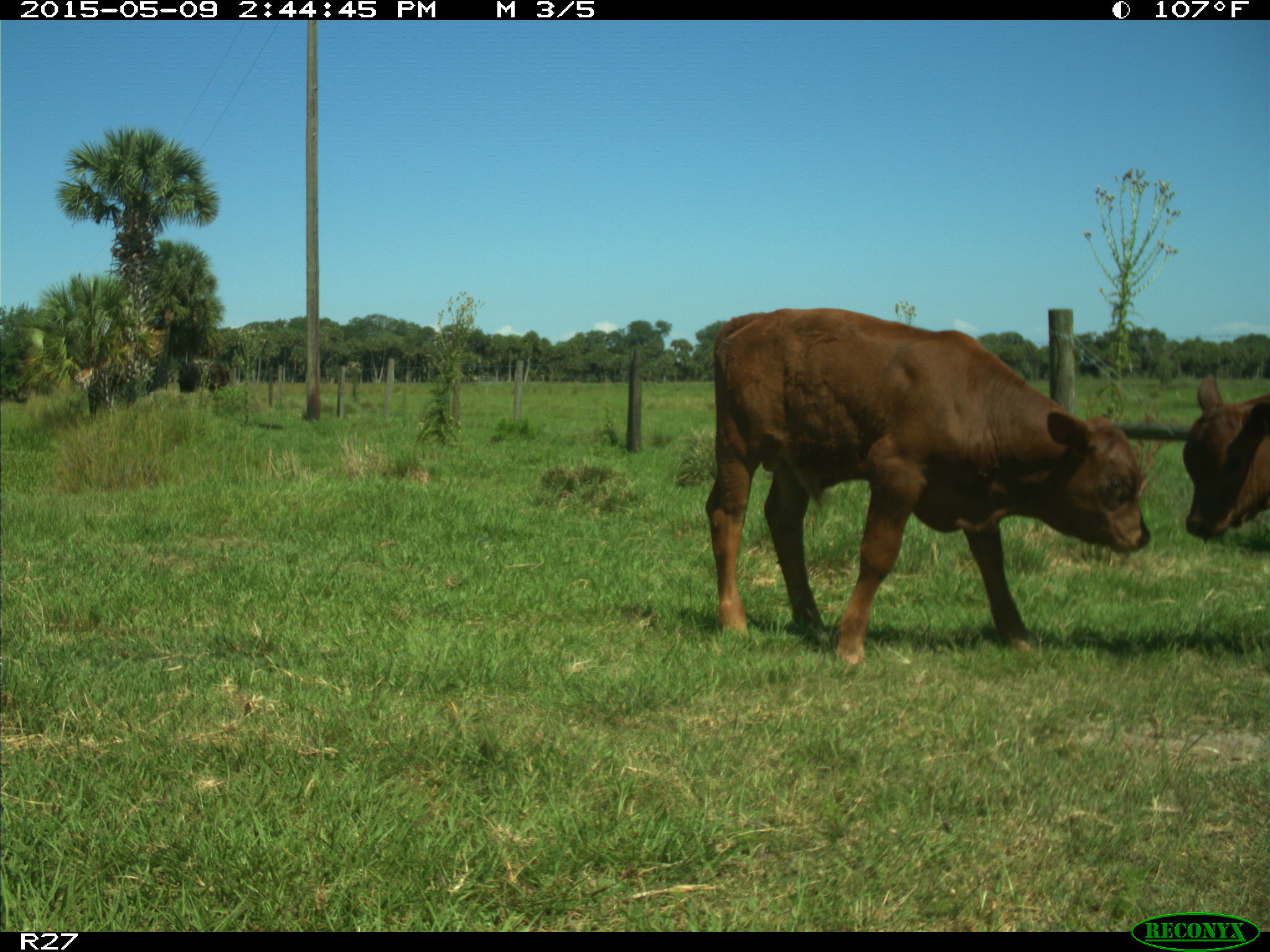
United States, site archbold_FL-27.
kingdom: Animalia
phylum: Chordata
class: Mammalia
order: Artiodactyla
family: Bovidae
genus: Bos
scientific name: Bos taurus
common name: domestic cow